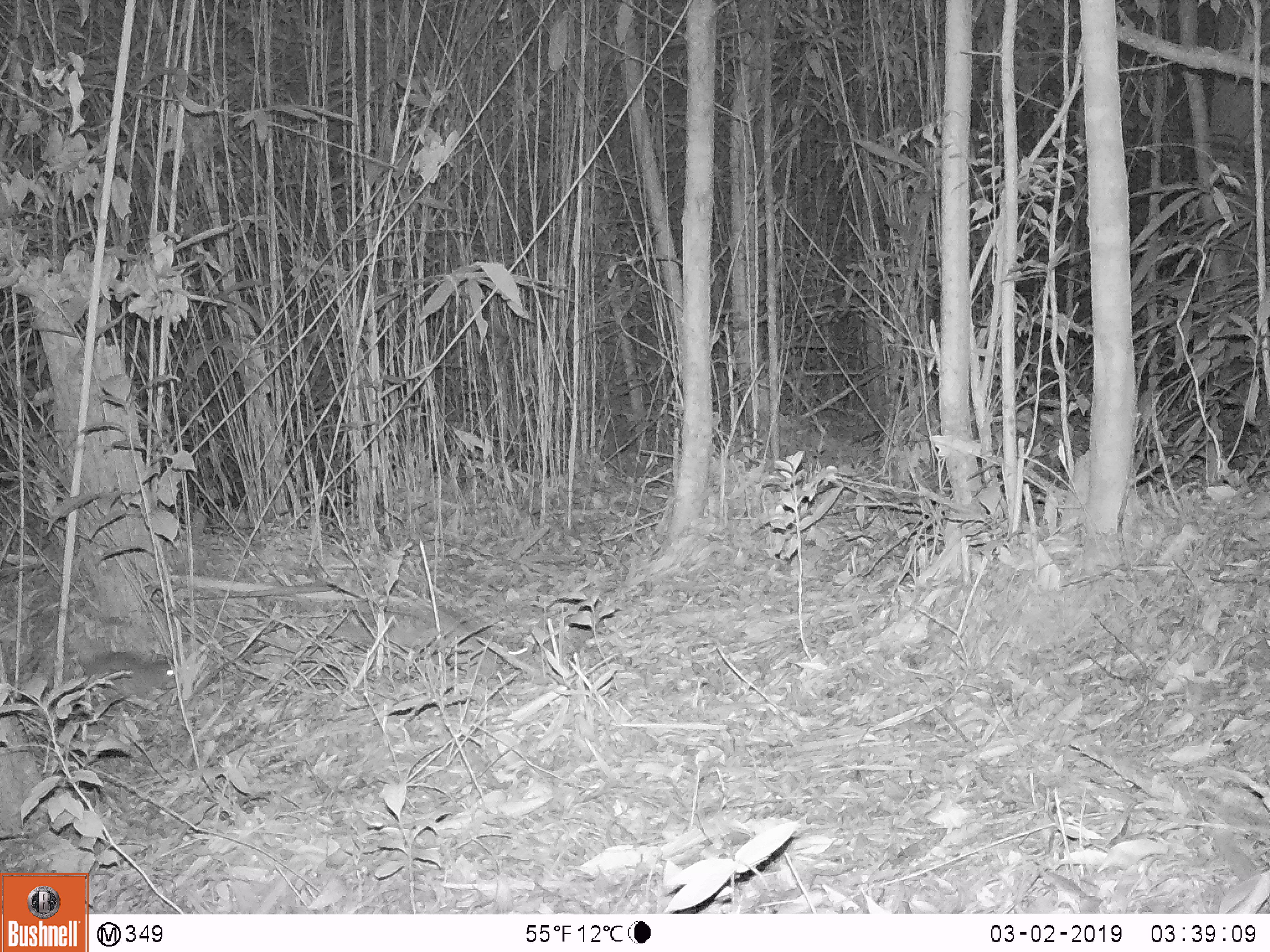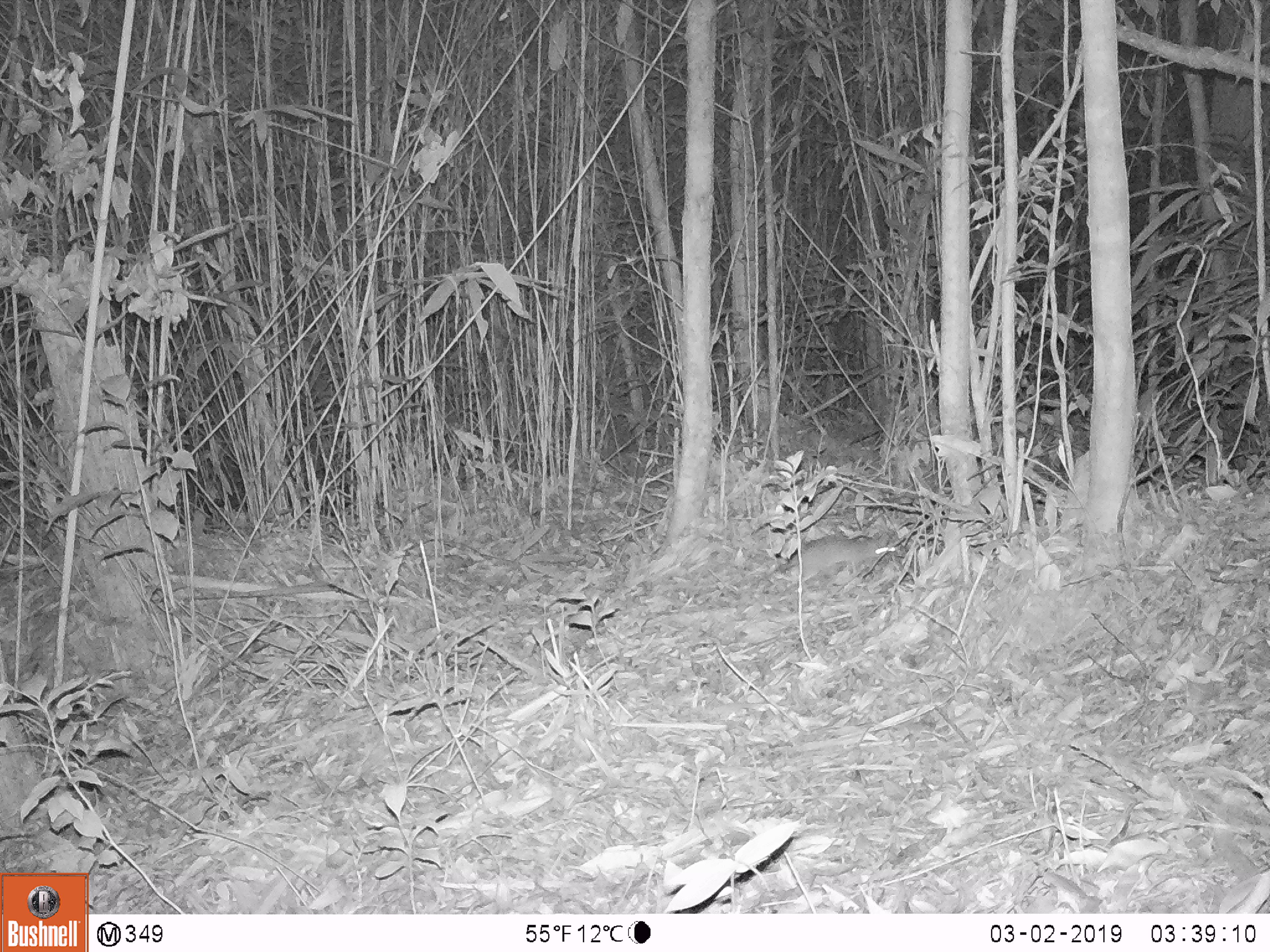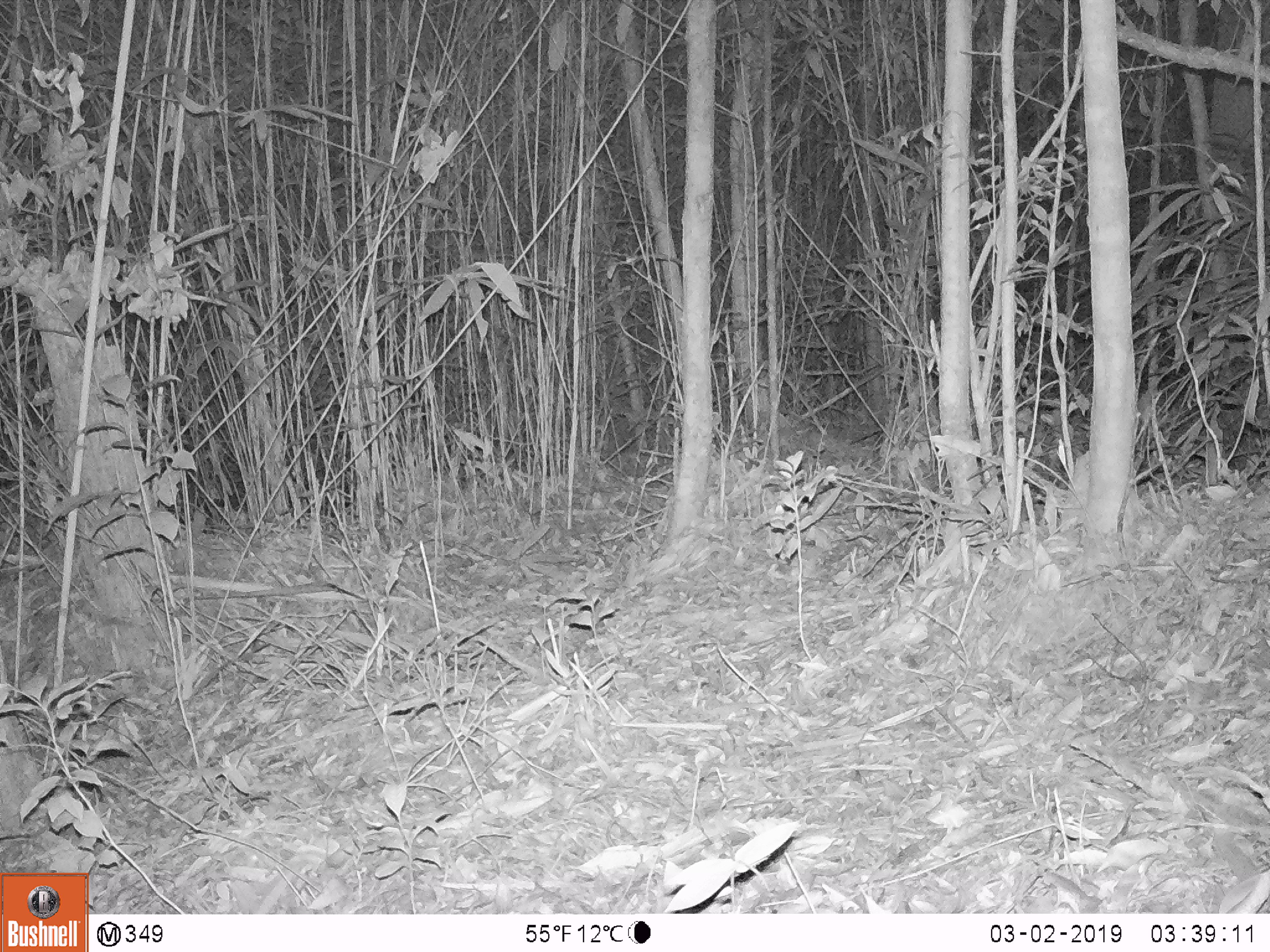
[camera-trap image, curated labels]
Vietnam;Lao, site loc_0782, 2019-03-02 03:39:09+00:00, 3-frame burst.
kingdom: Animalia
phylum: Chordata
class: Mammalia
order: Rodentia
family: Muridae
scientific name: Muridae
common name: old-world mice and rats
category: unidentified murid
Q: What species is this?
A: Unidentified murid (old-world mice and rats) (Muridae).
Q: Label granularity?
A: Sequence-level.